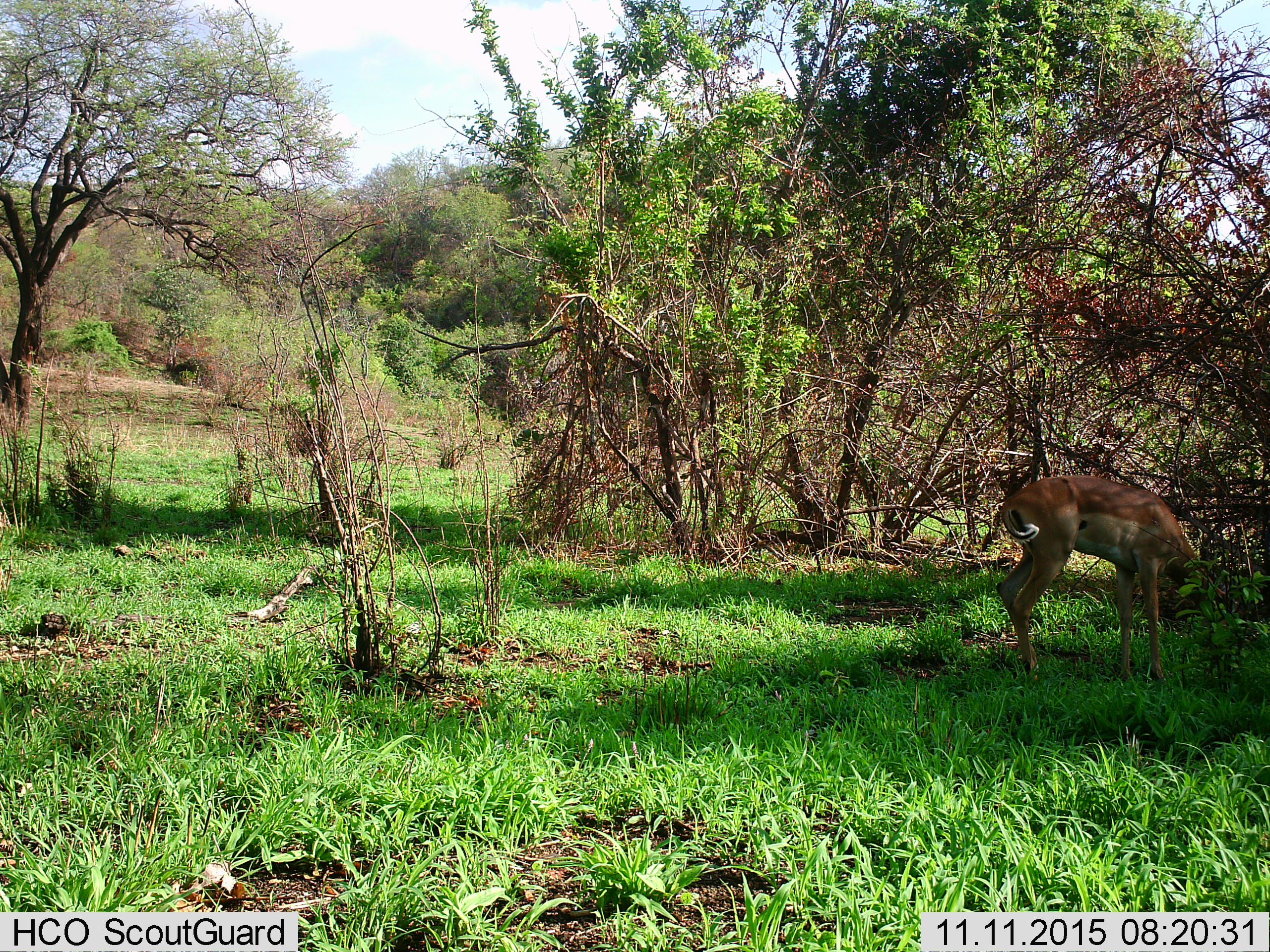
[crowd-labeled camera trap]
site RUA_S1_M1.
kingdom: Animalia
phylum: Chordata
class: Mammalia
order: Artiodactyla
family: Bovidae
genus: Aepyceros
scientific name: Aepyceros melampus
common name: impala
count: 1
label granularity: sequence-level